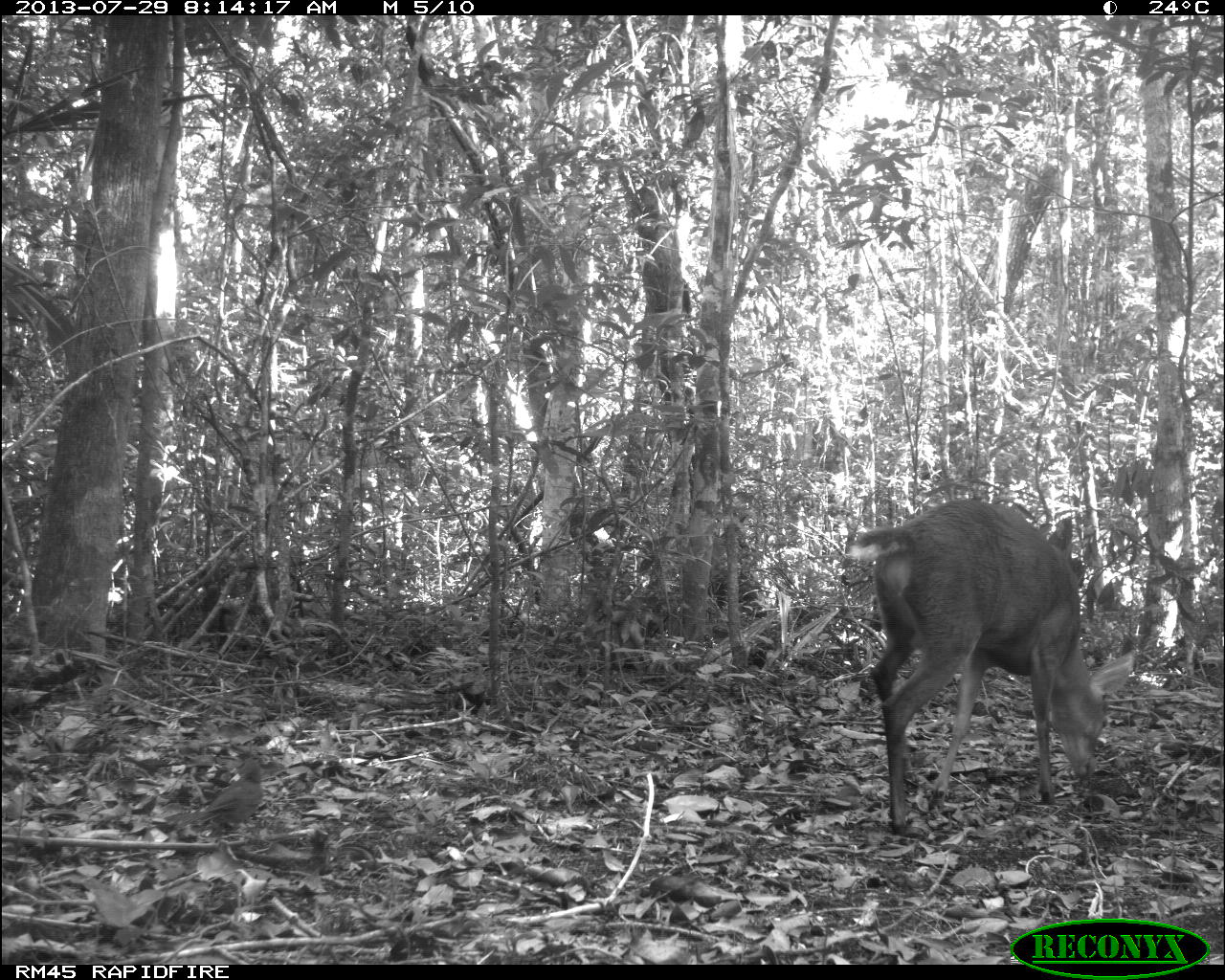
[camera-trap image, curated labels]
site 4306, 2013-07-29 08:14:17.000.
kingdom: Animalia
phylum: Chordata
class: Mammalia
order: Artiodactyla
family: Cervidae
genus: Mazama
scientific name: Mazama temama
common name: central american red brocket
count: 1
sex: male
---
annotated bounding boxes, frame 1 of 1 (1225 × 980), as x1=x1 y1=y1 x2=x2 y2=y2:
mazama temama: x1=844 y1=495 x2=1134 y2=835; x1=166 y1=758 x2=265 y2=839